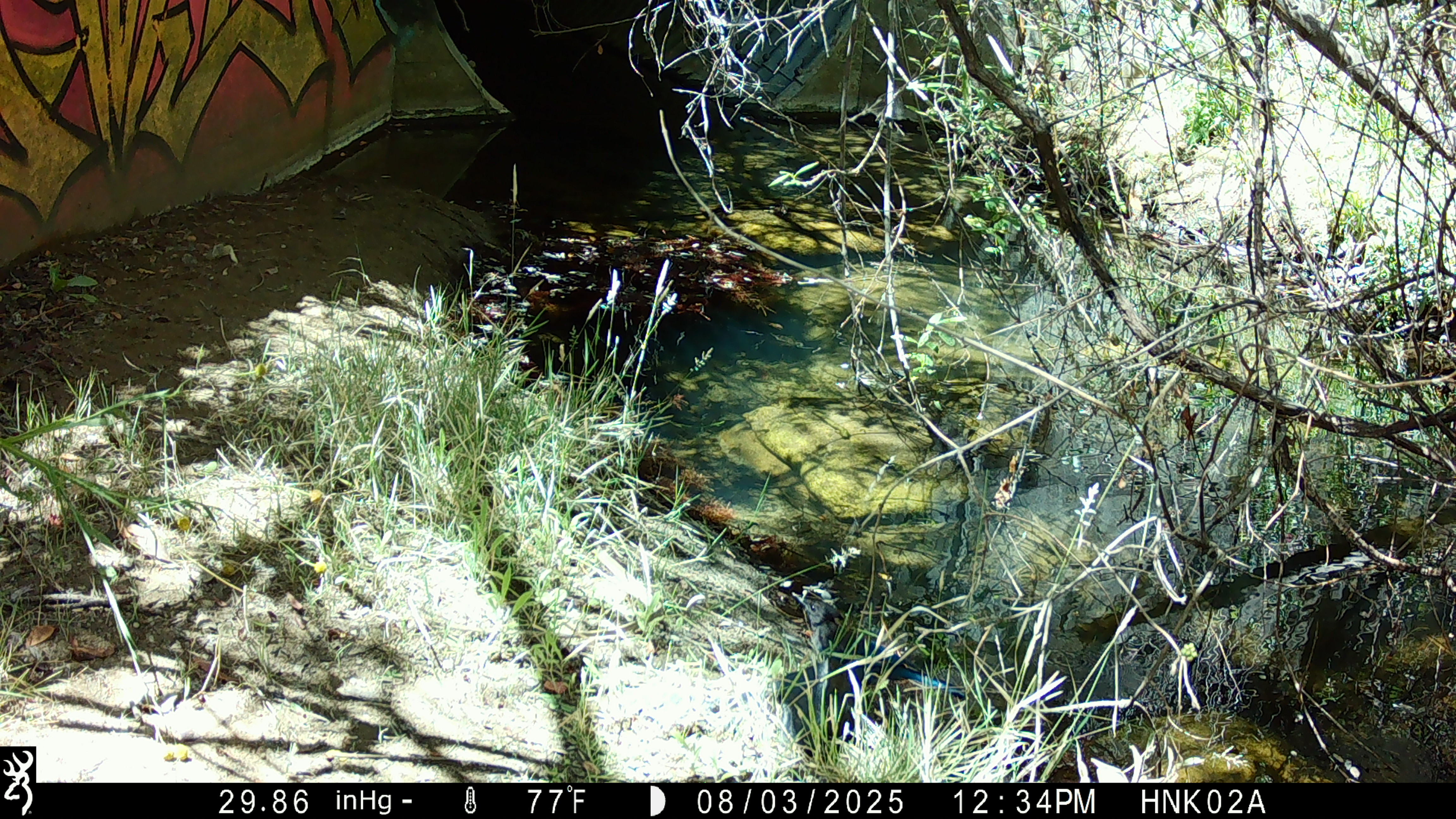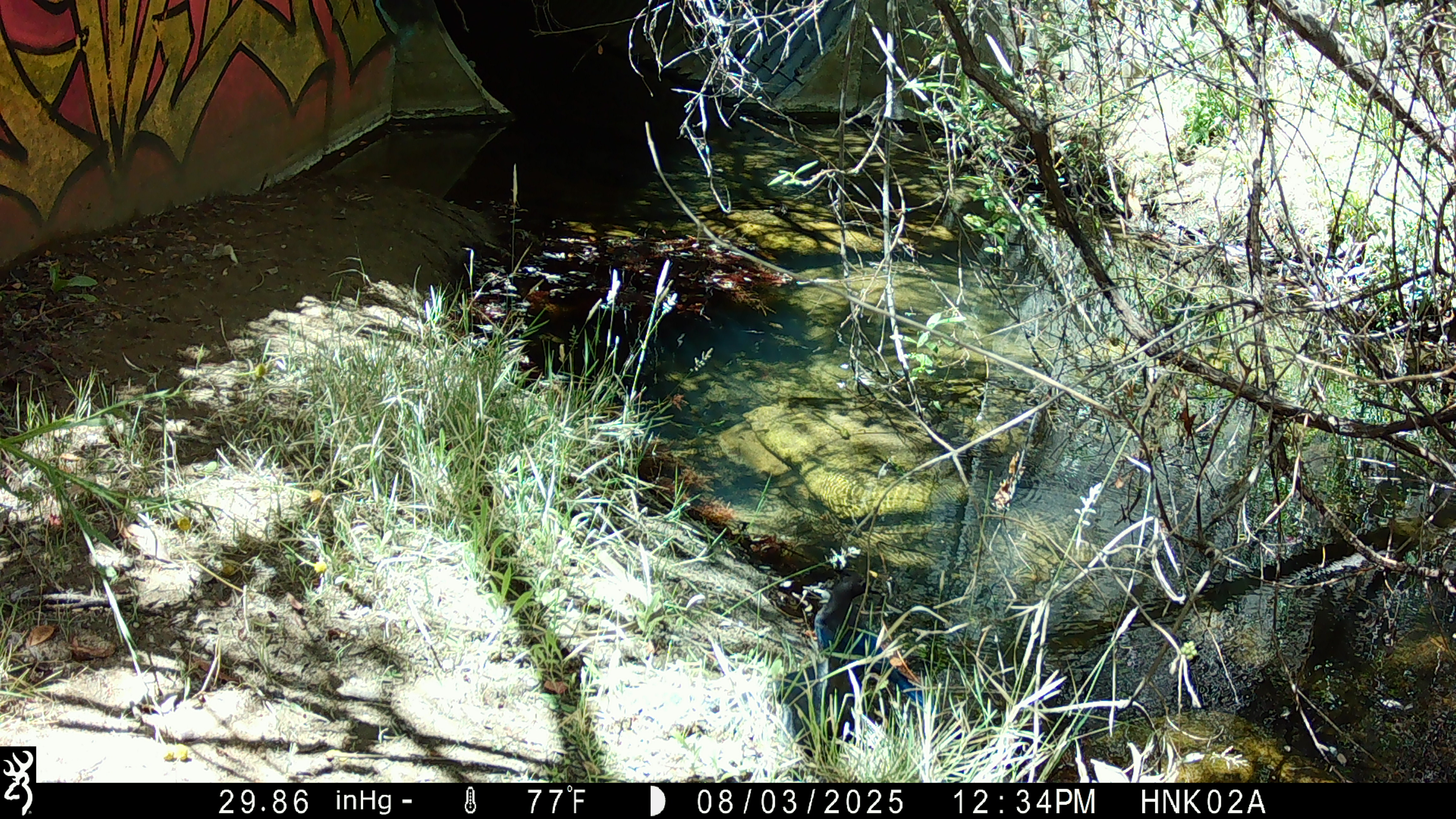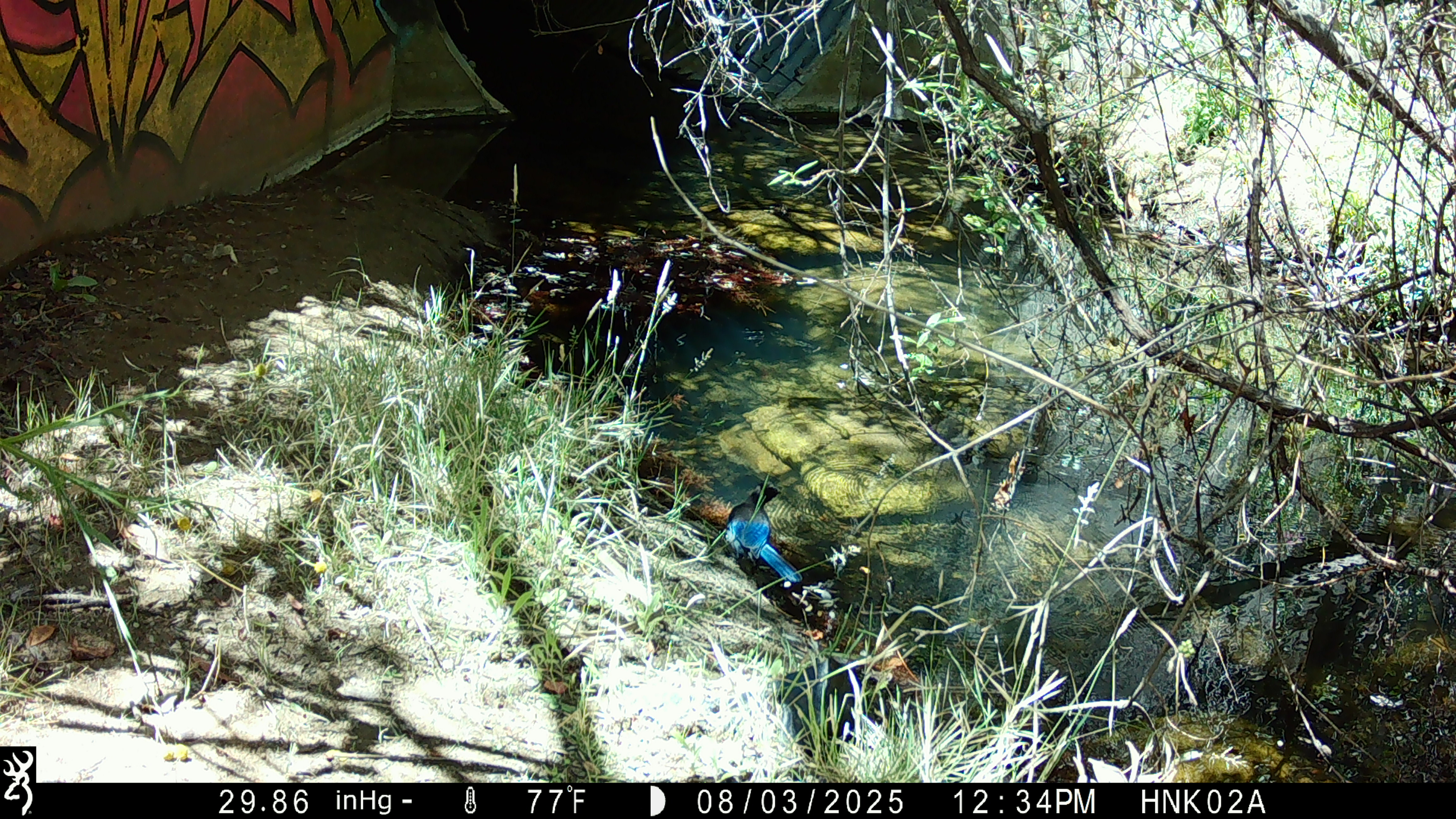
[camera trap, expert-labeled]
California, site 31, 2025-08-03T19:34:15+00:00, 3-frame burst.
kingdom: Animalia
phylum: Chordata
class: Aves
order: Passeriformes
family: Corvidae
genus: Cyanocitta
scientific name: Cyanocitta stelleri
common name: steller's jay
Steller's jay (Cyanocitta stelleri).